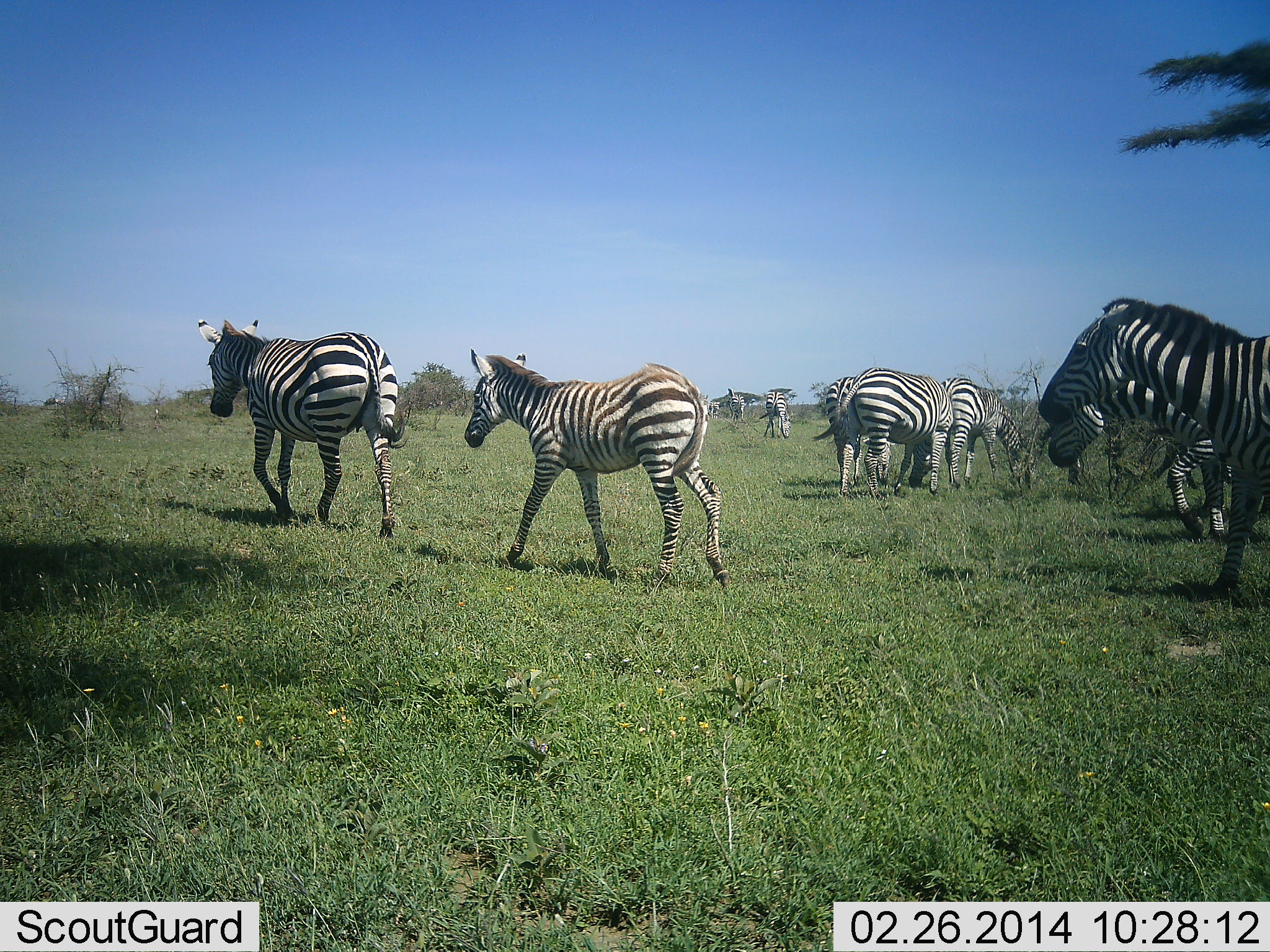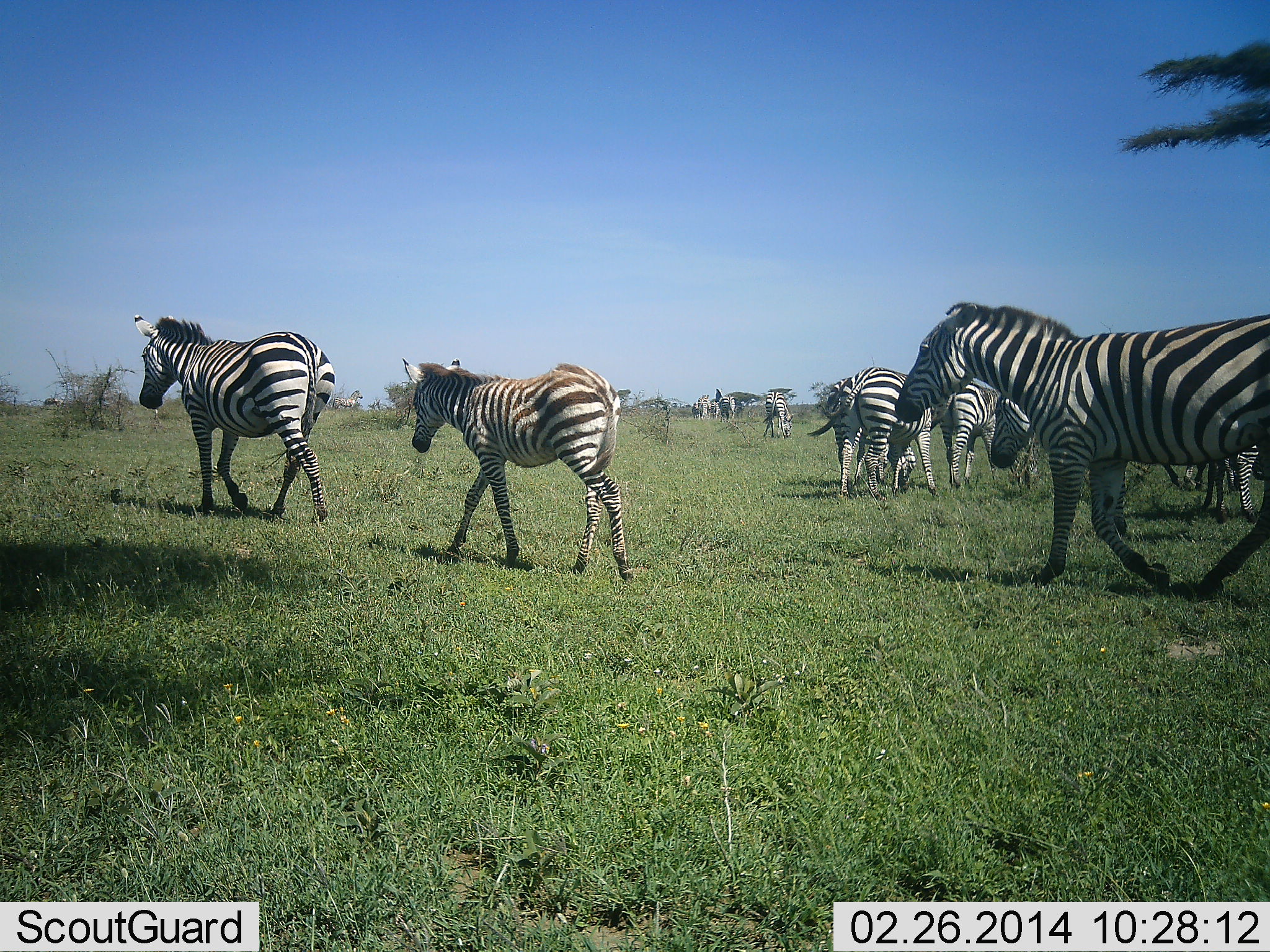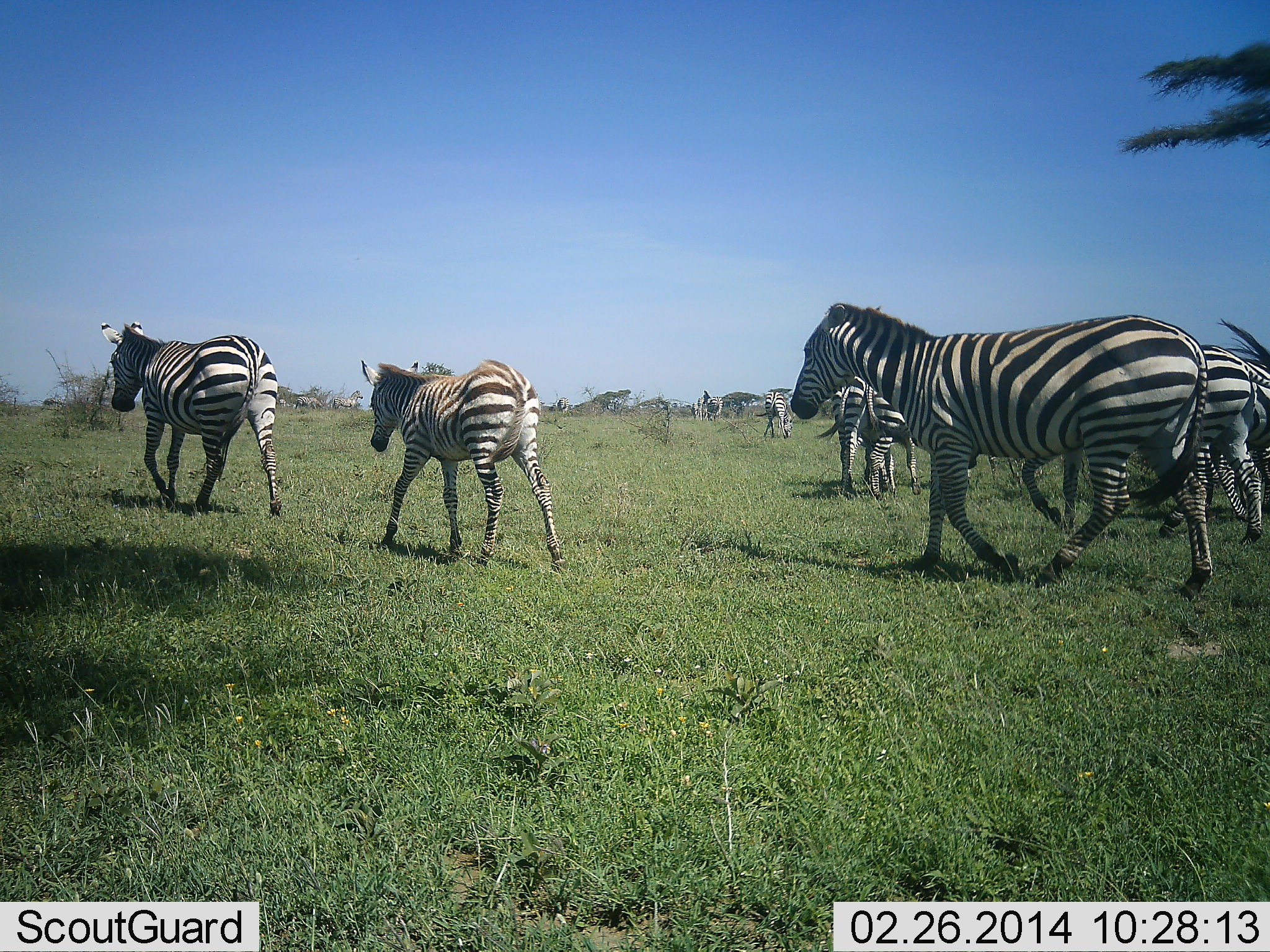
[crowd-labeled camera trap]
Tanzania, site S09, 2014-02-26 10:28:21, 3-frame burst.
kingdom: Animalia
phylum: Chordata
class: Mammalia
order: Perissodactyla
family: Equidae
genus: Equus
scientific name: Equus quagga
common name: plains zebra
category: zebra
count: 11-50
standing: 38%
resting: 1%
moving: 95%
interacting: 3%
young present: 26%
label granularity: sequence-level